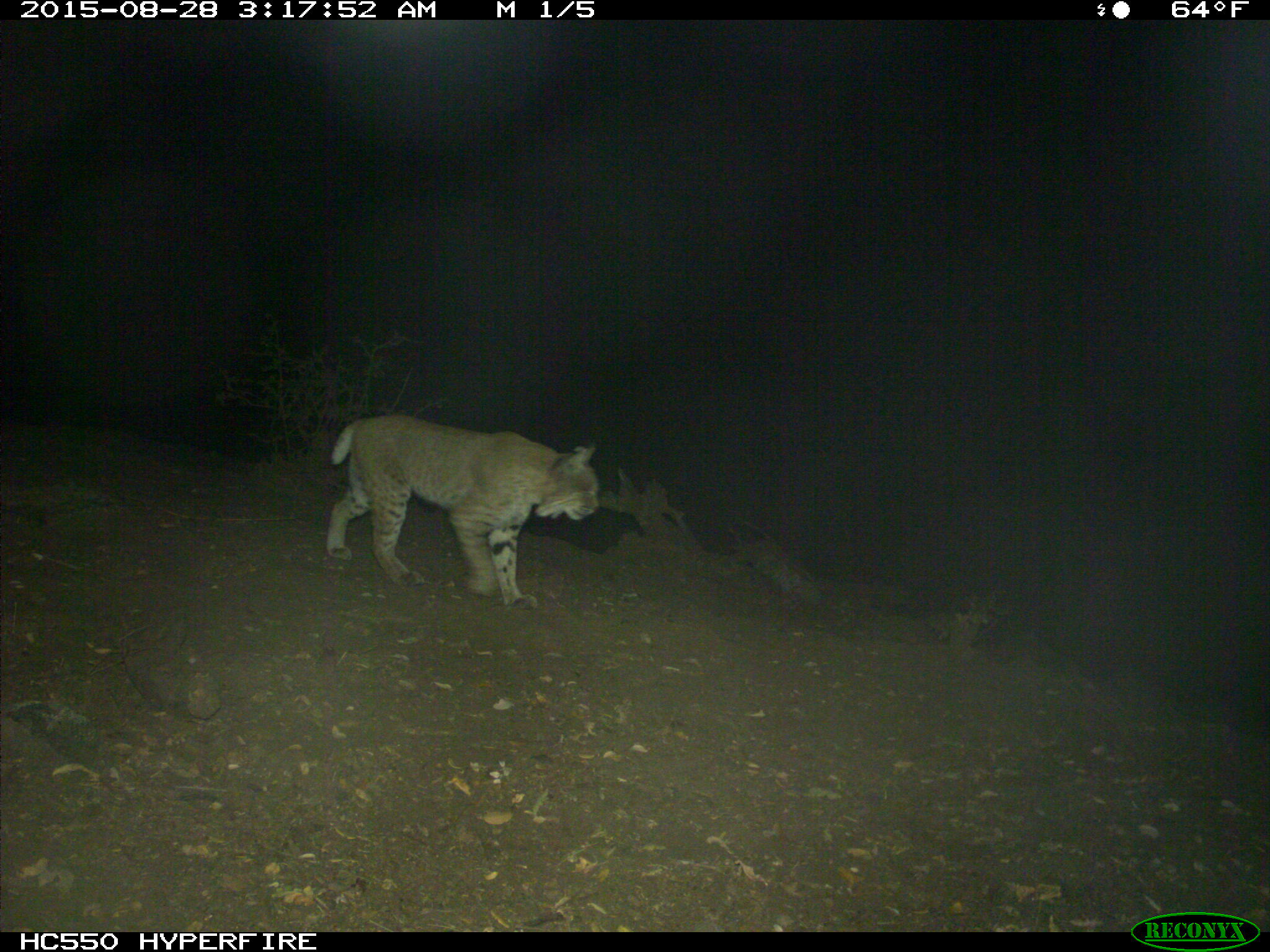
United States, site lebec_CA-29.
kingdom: Animalia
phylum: Chordata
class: Mammalia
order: Carnivora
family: Felidae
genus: Lynx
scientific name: Lynx rufus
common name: bobcat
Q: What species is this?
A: Lynx rufus (bobcat).